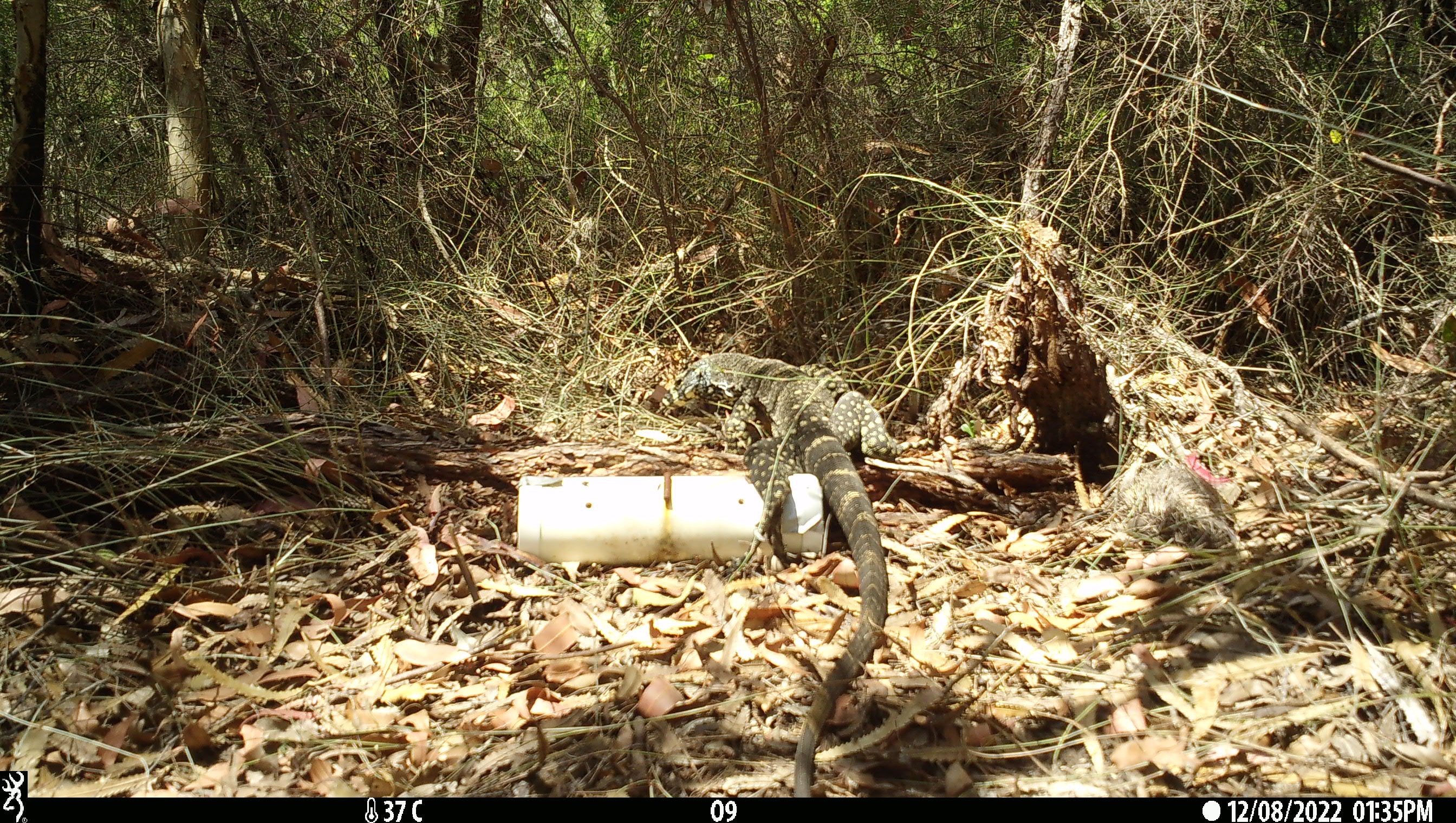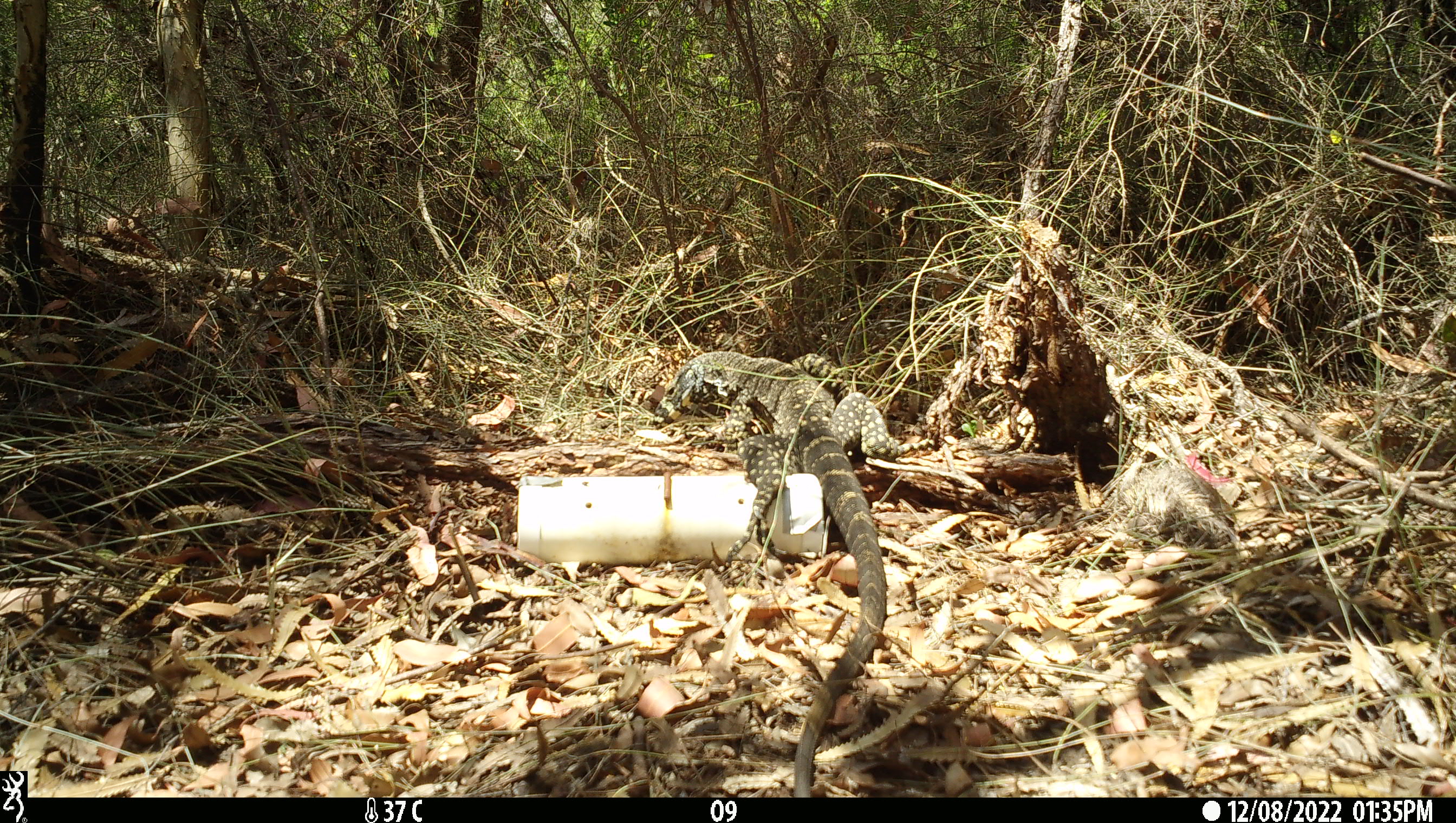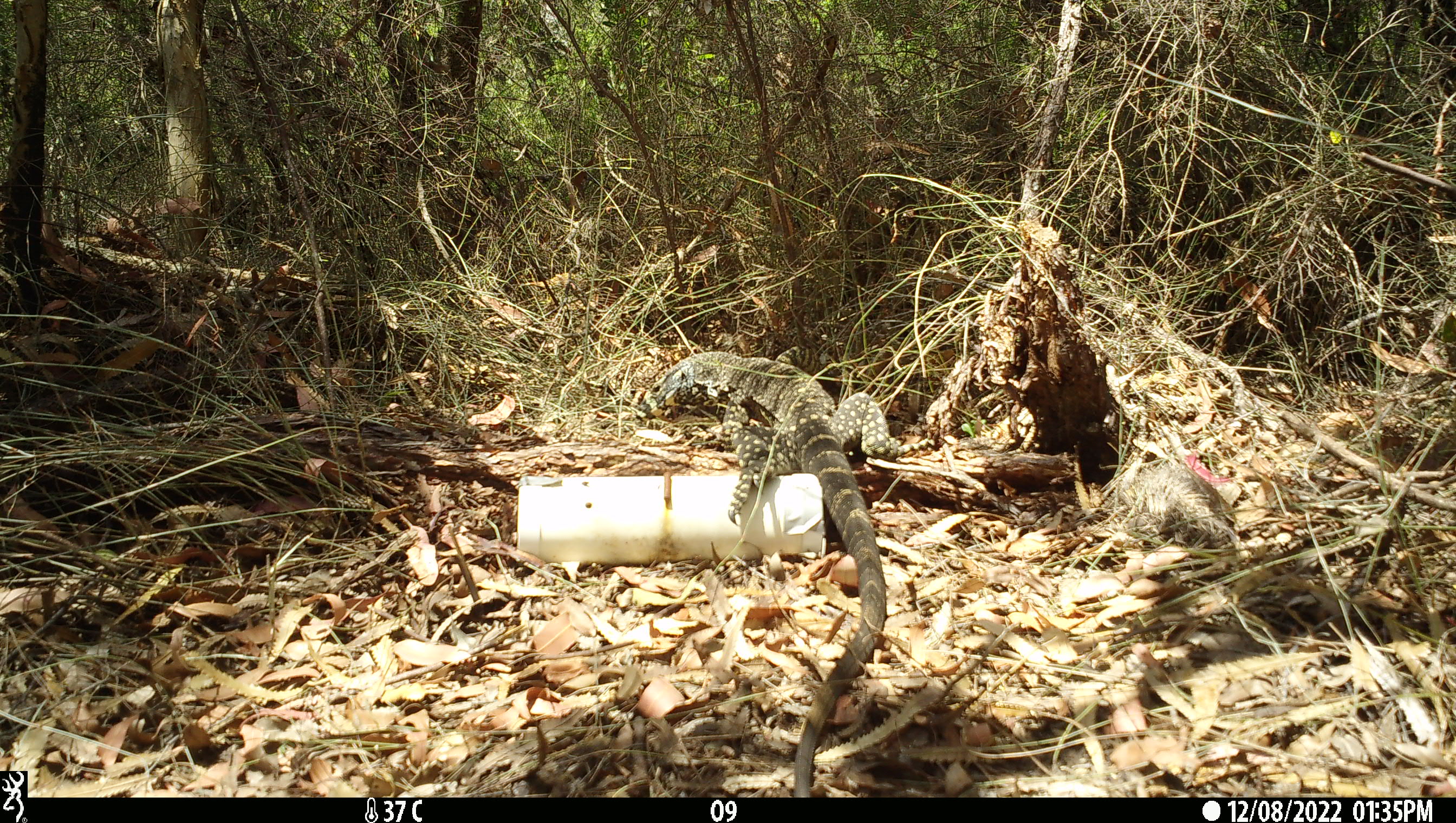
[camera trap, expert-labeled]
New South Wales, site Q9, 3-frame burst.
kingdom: Animalia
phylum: Chordata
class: Reptilia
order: Squamata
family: Varanidae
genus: Varanus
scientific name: Varanus varius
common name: lace monitor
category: goanna